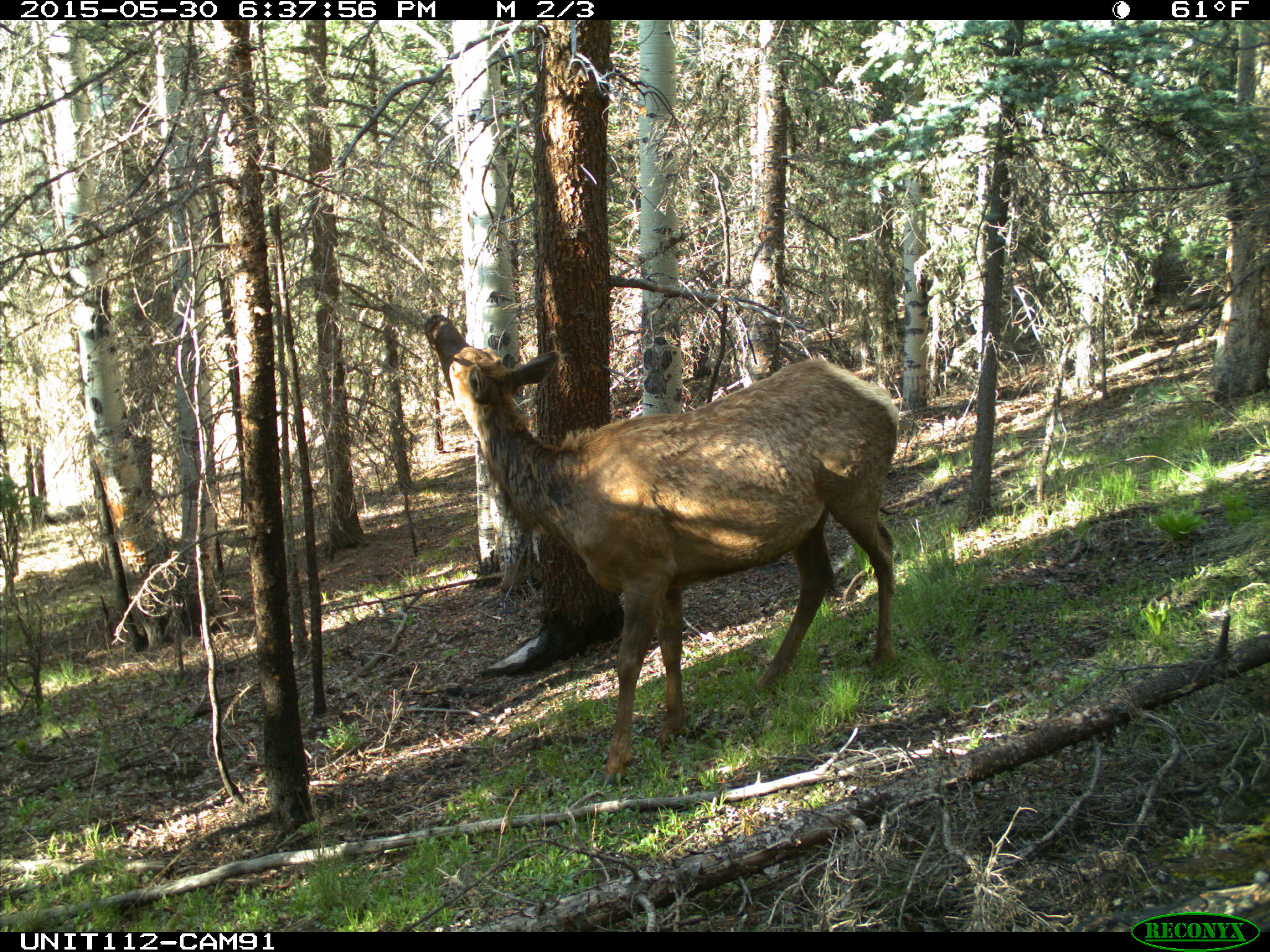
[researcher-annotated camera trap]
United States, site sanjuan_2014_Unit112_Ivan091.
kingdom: Animalia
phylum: Chordata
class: Mammalia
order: Artiodactyla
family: Cervidae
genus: Cervus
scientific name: Cervus elaphus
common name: red deer